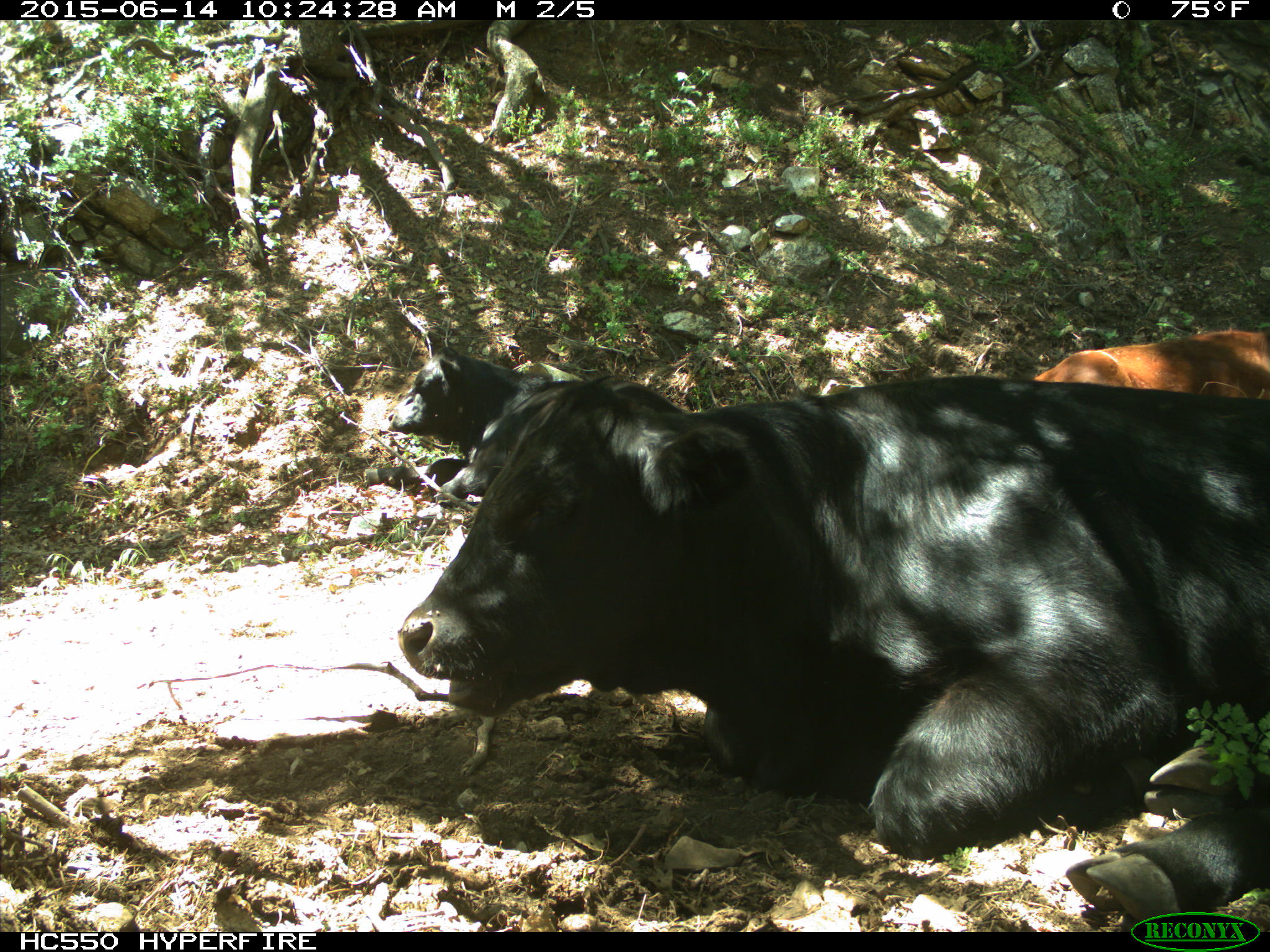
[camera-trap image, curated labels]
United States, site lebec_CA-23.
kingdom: Animalia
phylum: Chordata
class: Mammalia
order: Artiodactyla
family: Bovidae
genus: Bos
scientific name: Bos taurus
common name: domestic cow